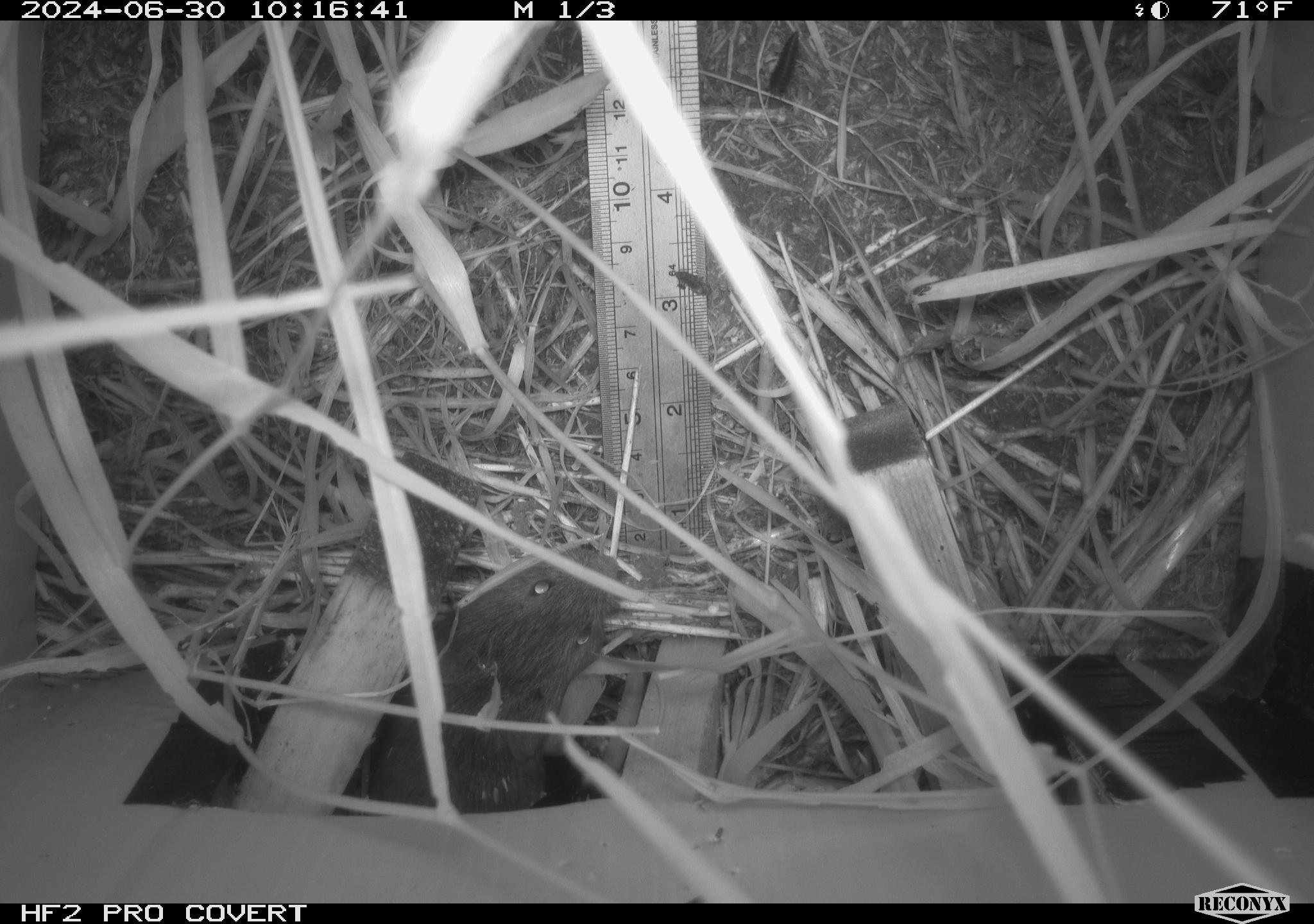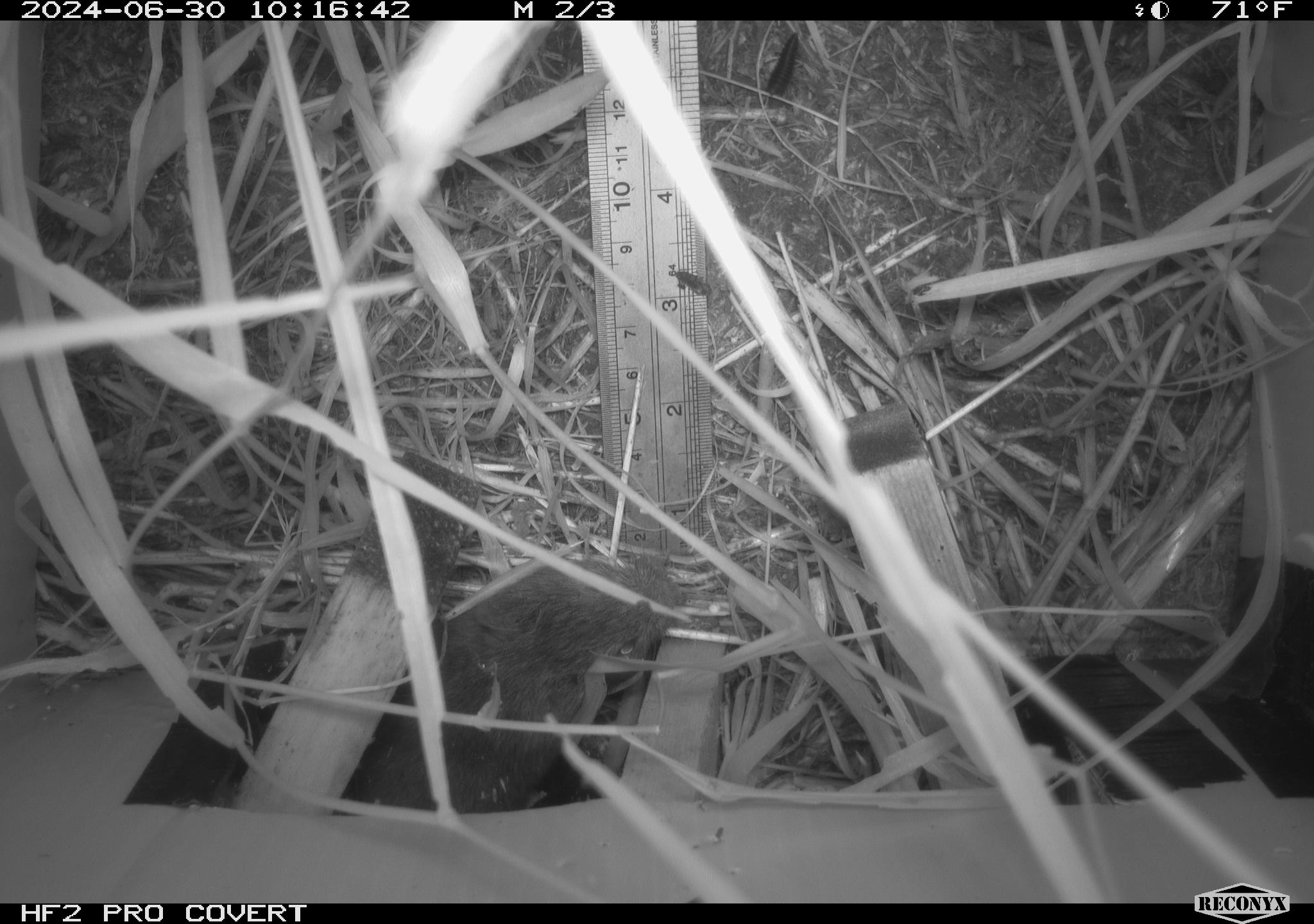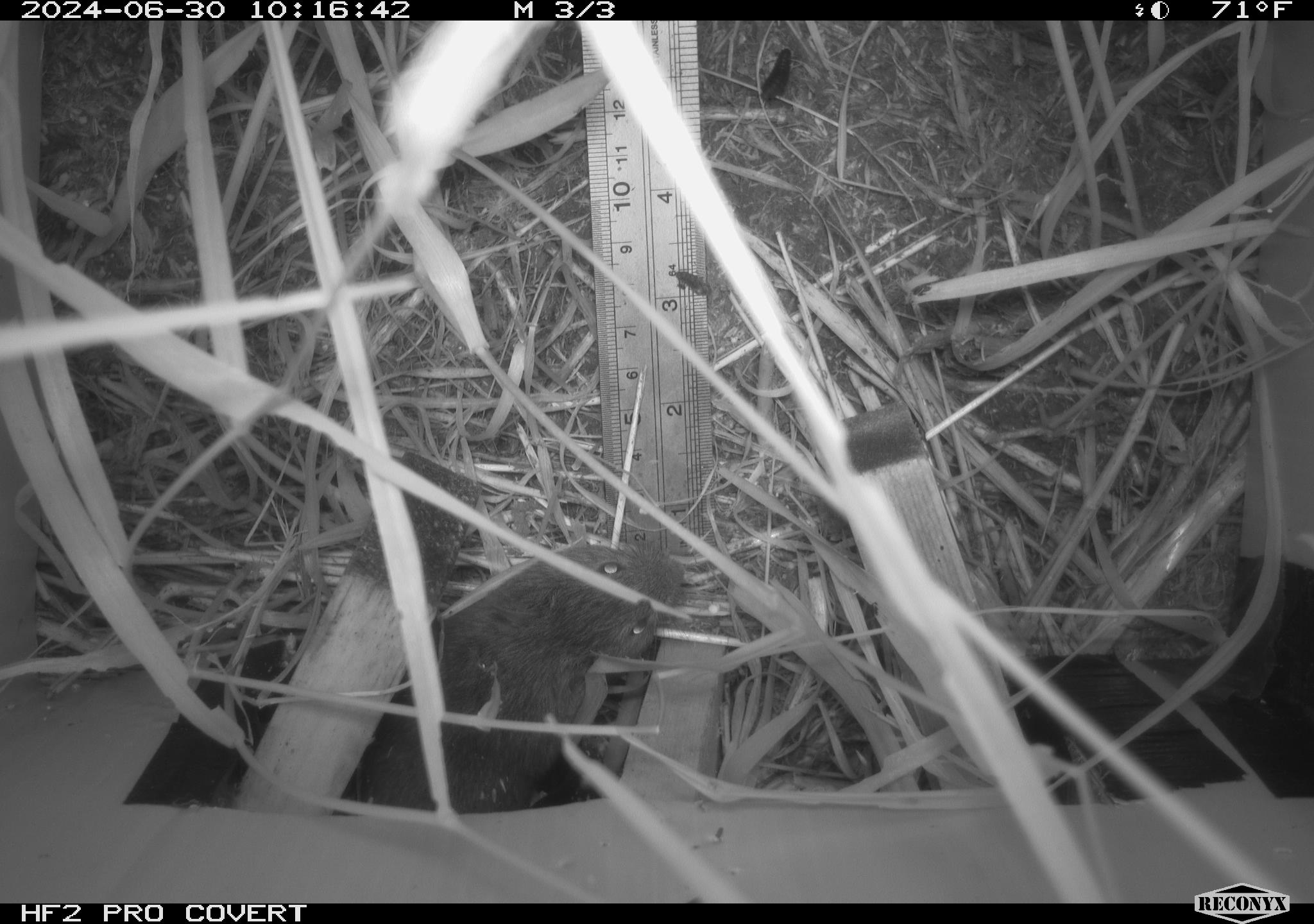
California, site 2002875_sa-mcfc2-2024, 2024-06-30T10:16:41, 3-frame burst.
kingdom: Animalia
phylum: Chordata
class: Mammalia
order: Rodentia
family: Cricetidae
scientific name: Arvicolinae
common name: voles, lemmings, and muskrats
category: arvicolinae subfamily